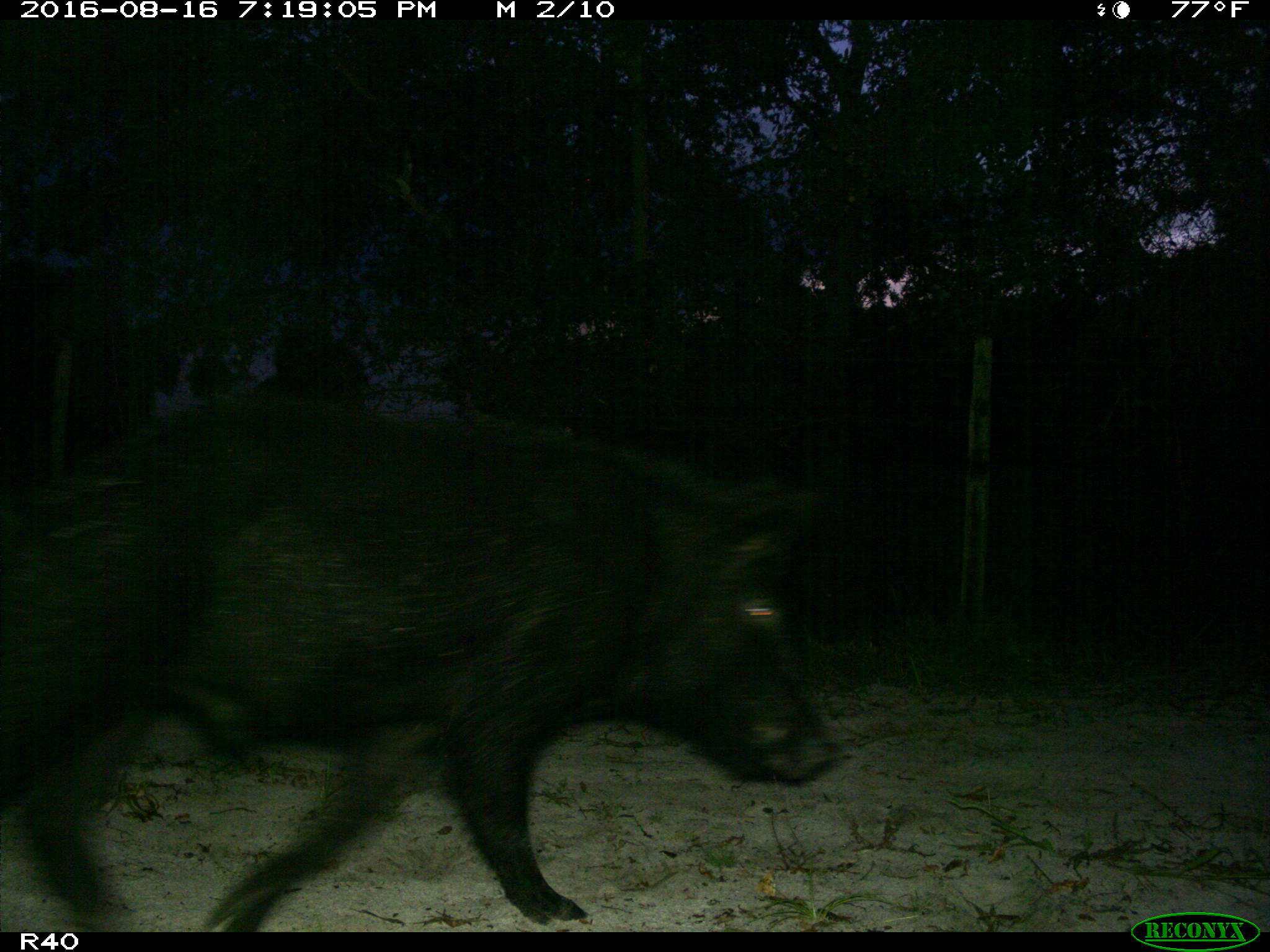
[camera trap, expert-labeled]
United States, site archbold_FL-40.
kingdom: Animalia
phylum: Chordata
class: Mammalia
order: Artiodactyla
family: Suidae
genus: Sus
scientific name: Sus scrofa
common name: wild boar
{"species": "Sus scrofa (wild boar)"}